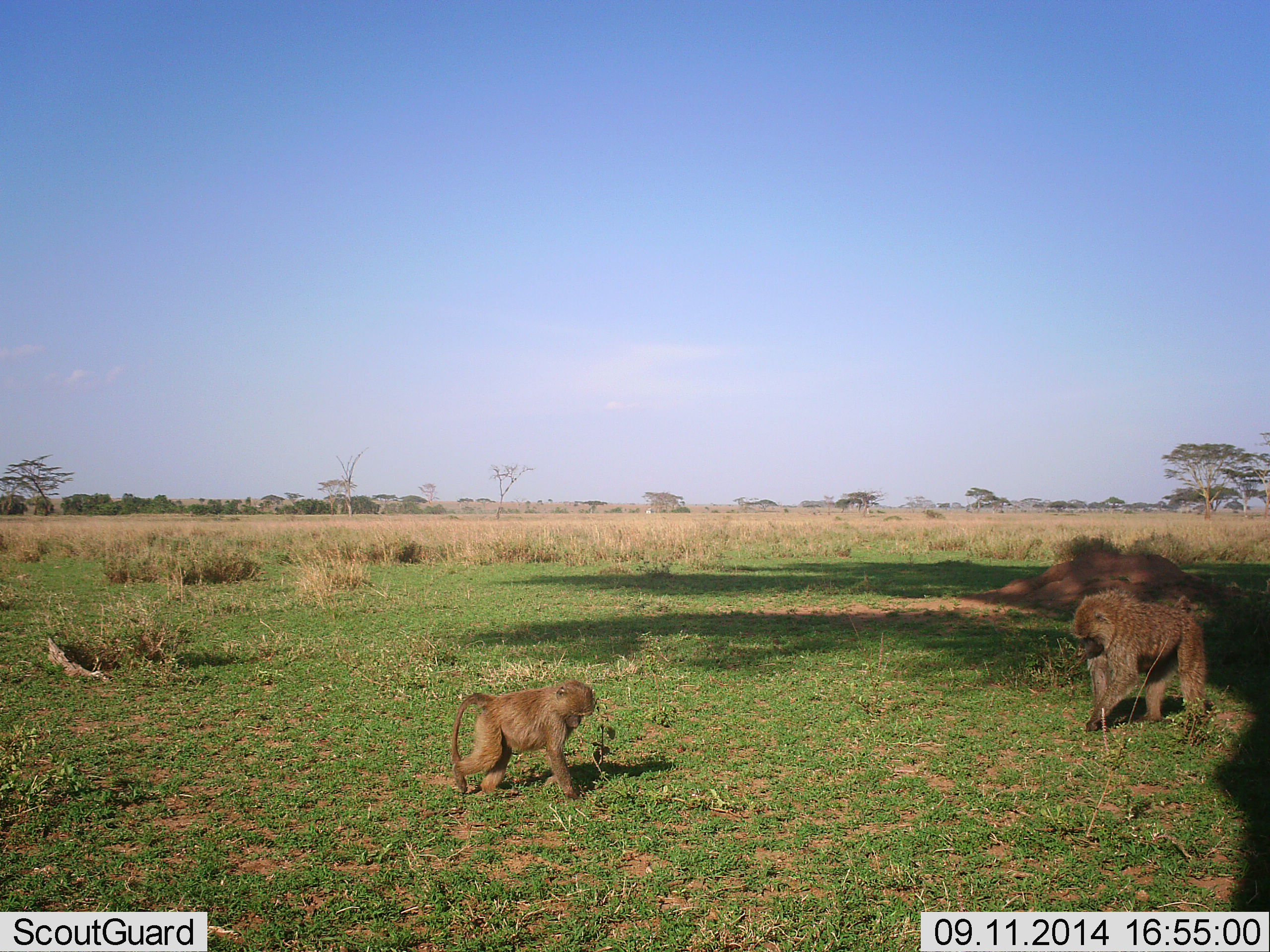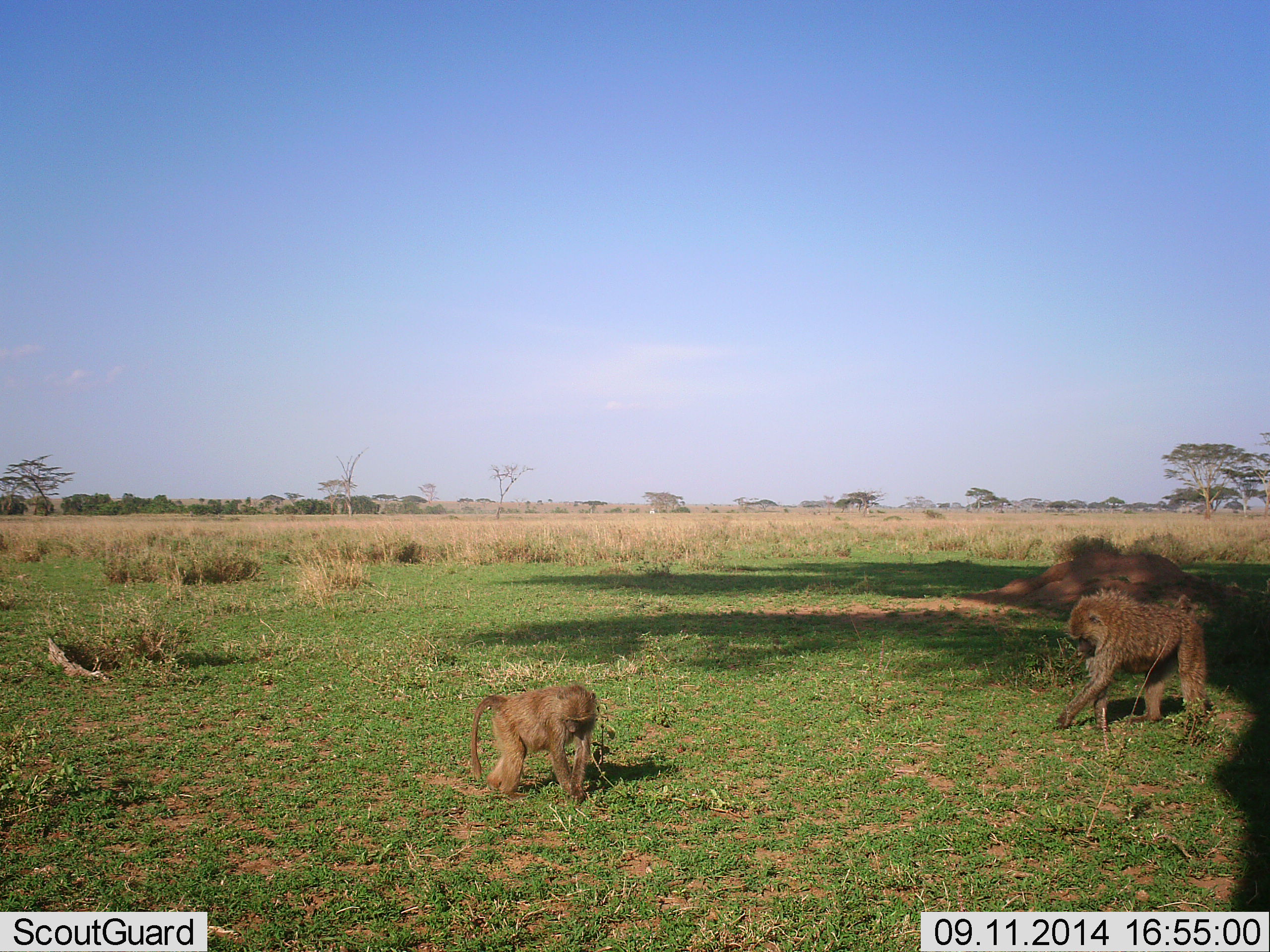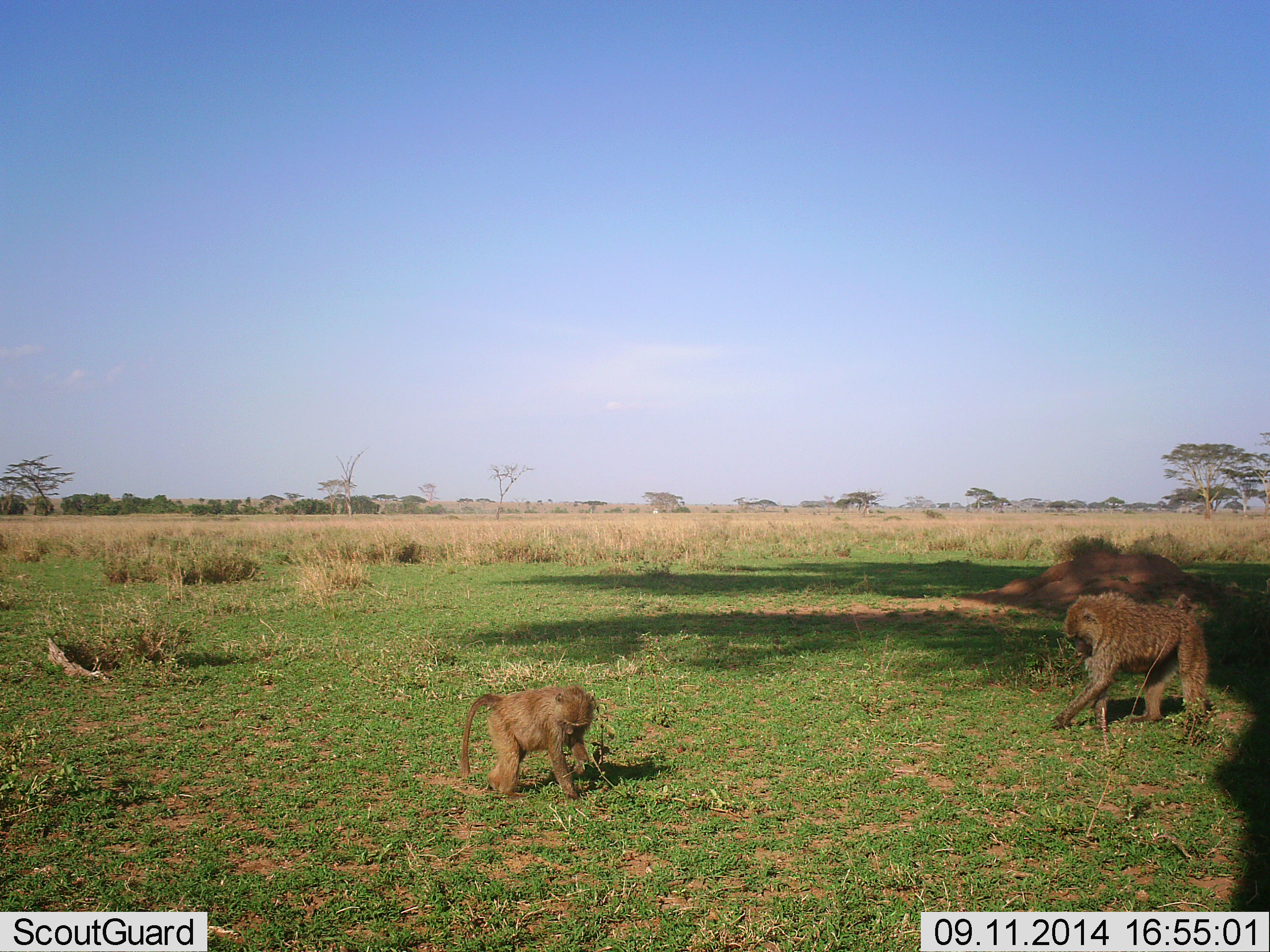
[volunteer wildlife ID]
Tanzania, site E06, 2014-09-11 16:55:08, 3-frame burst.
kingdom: Animalia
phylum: Chordata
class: Mammalia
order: Primates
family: Cercopithecidae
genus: Papio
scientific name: Papio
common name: baboon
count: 2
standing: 40%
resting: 0%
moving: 10%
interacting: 10%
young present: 40%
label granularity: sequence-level